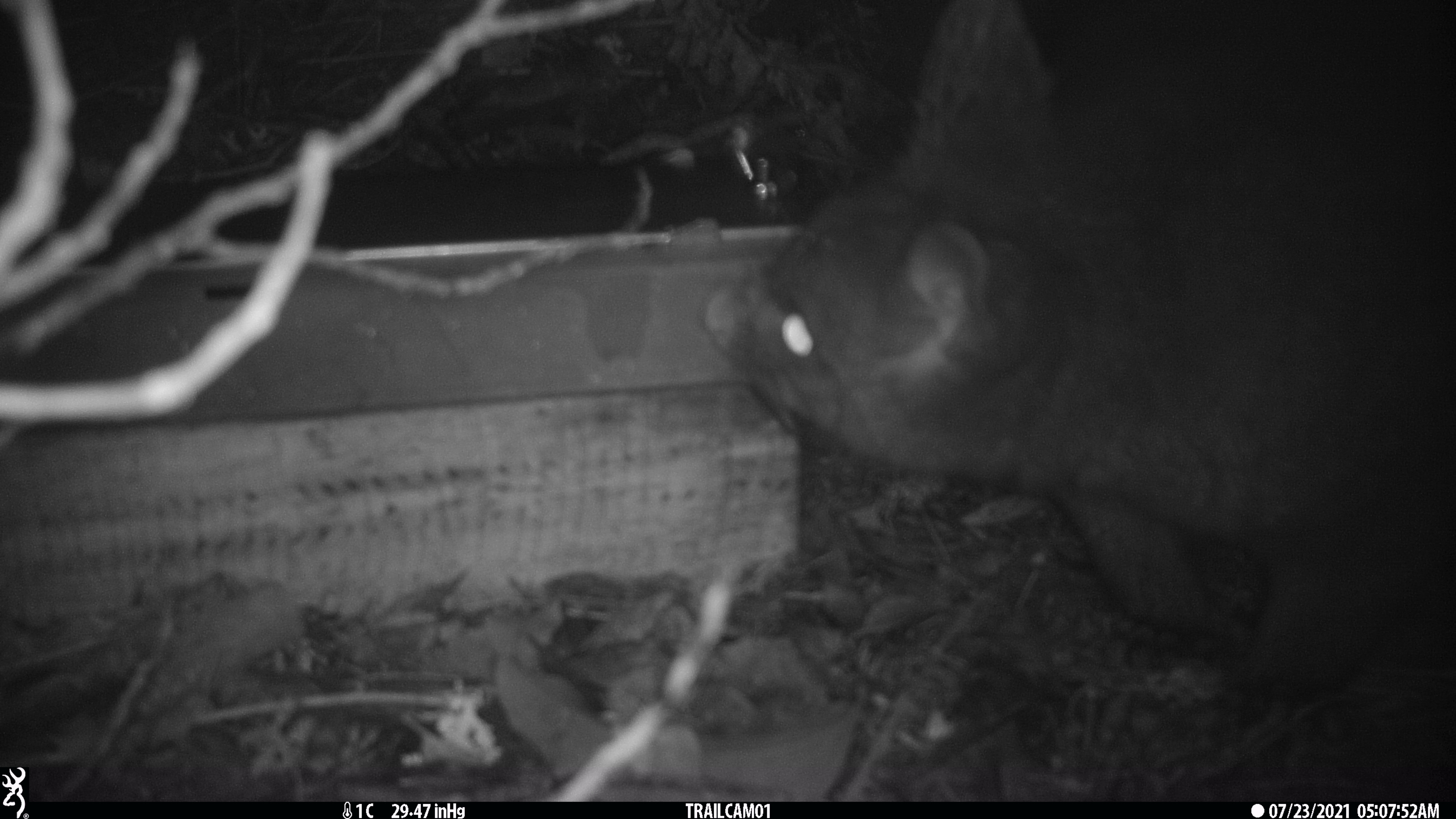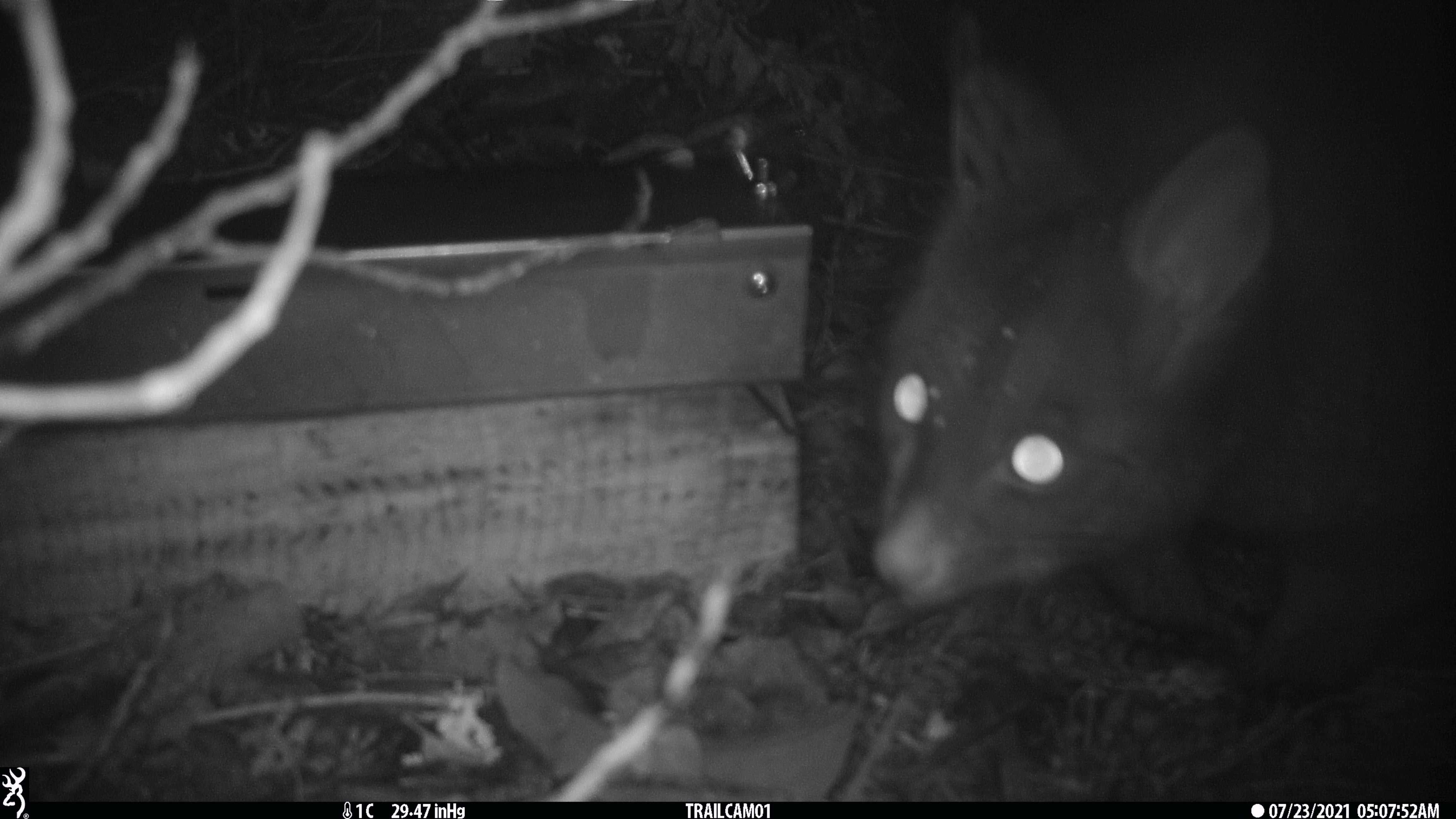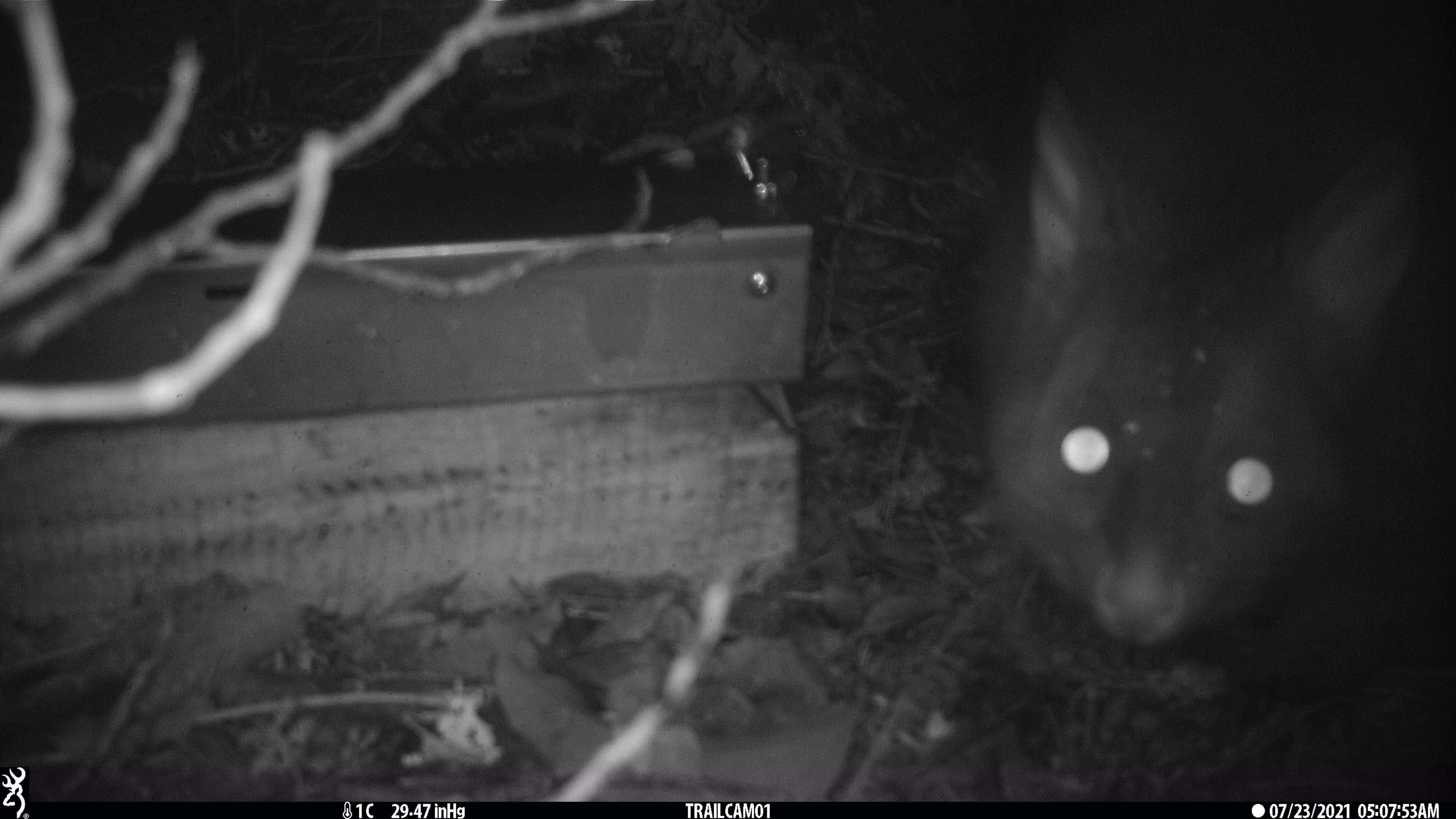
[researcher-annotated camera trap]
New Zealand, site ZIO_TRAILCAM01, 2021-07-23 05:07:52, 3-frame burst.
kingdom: Animalia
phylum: Chordata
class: Mammalia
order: Diprotodontia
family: Phalangeridae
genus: Trichosurus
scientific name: Trichosurus vulpecula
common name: common brushtail possum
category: possum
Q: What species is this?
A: Possum (common brushtail possum) (Trichosurus vulpecula).